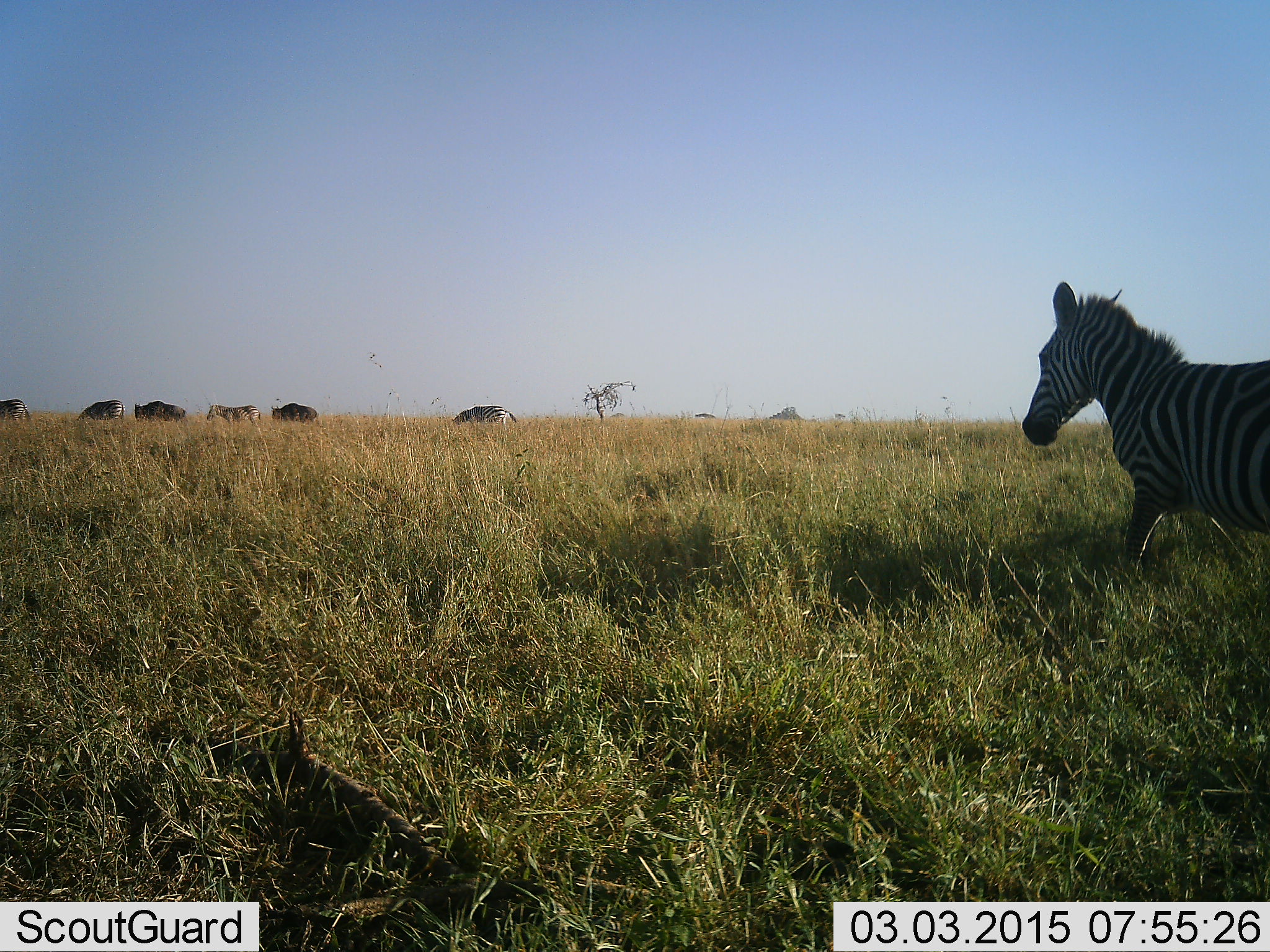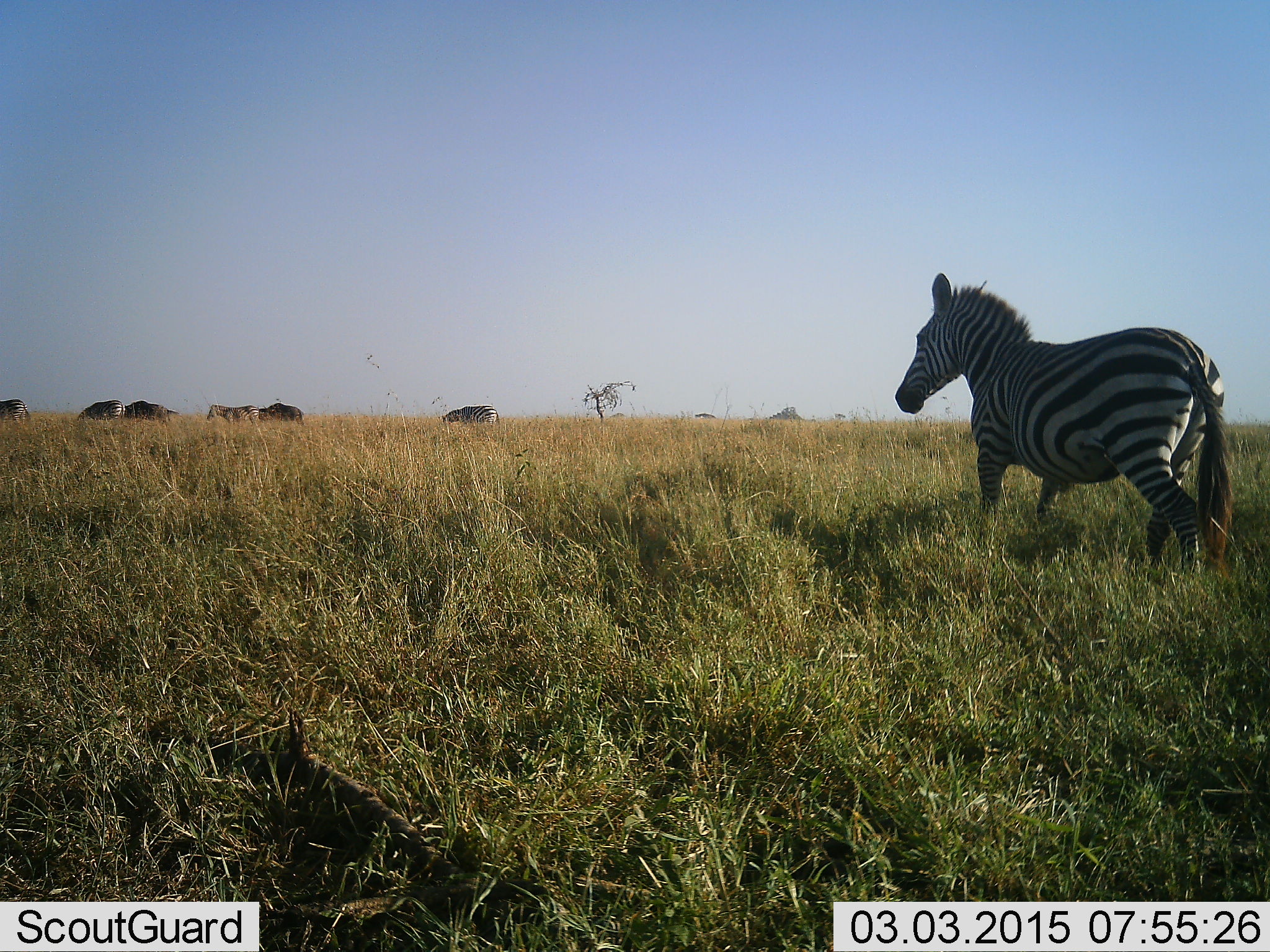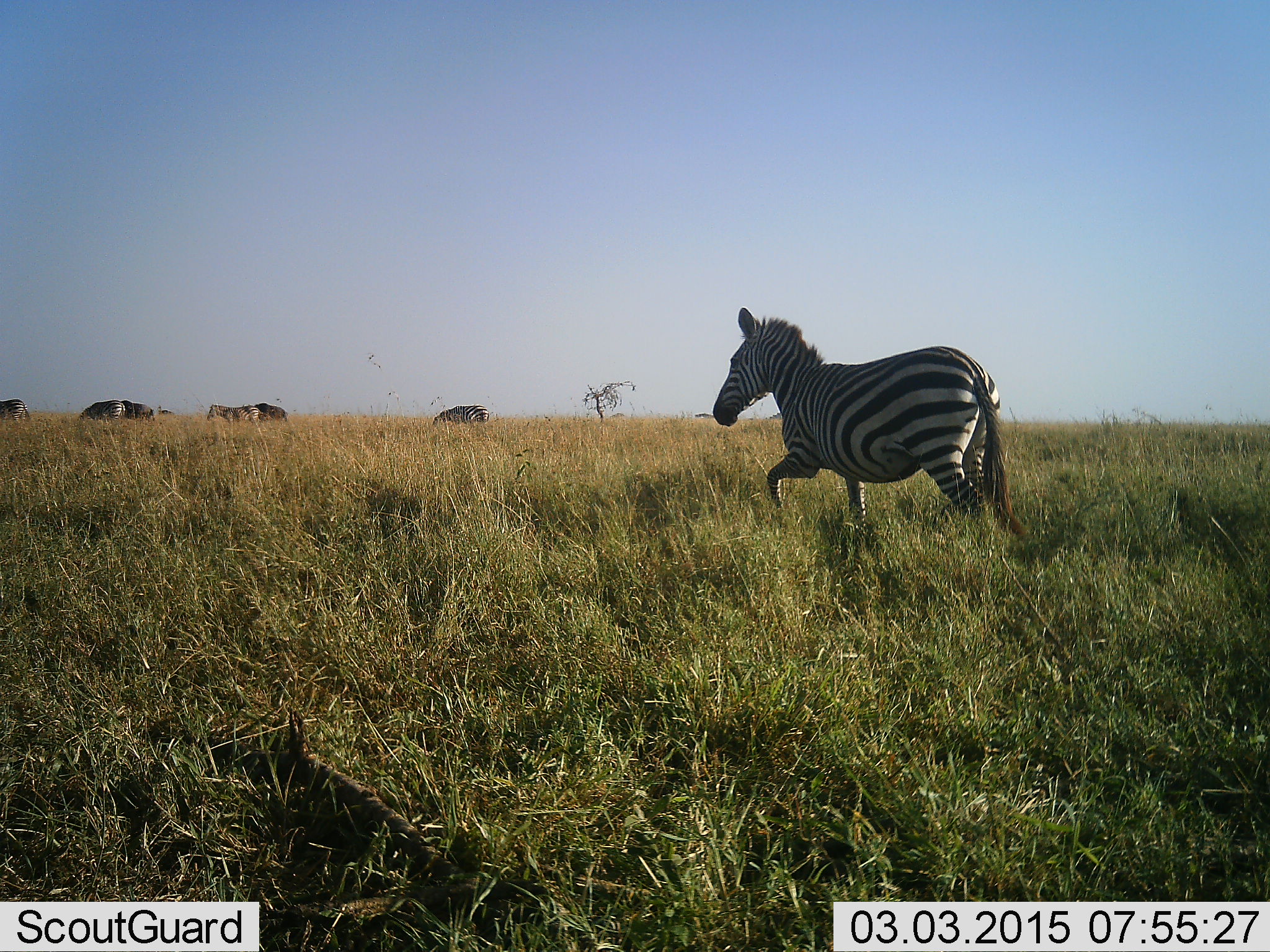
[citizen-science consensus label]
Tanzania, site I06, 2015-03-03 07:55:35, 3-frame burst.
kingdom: Animalia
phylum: Chordata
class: Mammalia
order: Perissodactyla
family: Equidae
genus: Equus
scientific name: Equus quagga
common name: plains zebra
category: zebra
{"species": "zebra (plains zebra) (Equus quagga)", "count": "5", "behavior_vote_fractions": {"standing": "50%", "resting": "0%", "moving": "94%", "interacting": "0%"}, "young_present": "6%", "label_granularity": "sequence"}